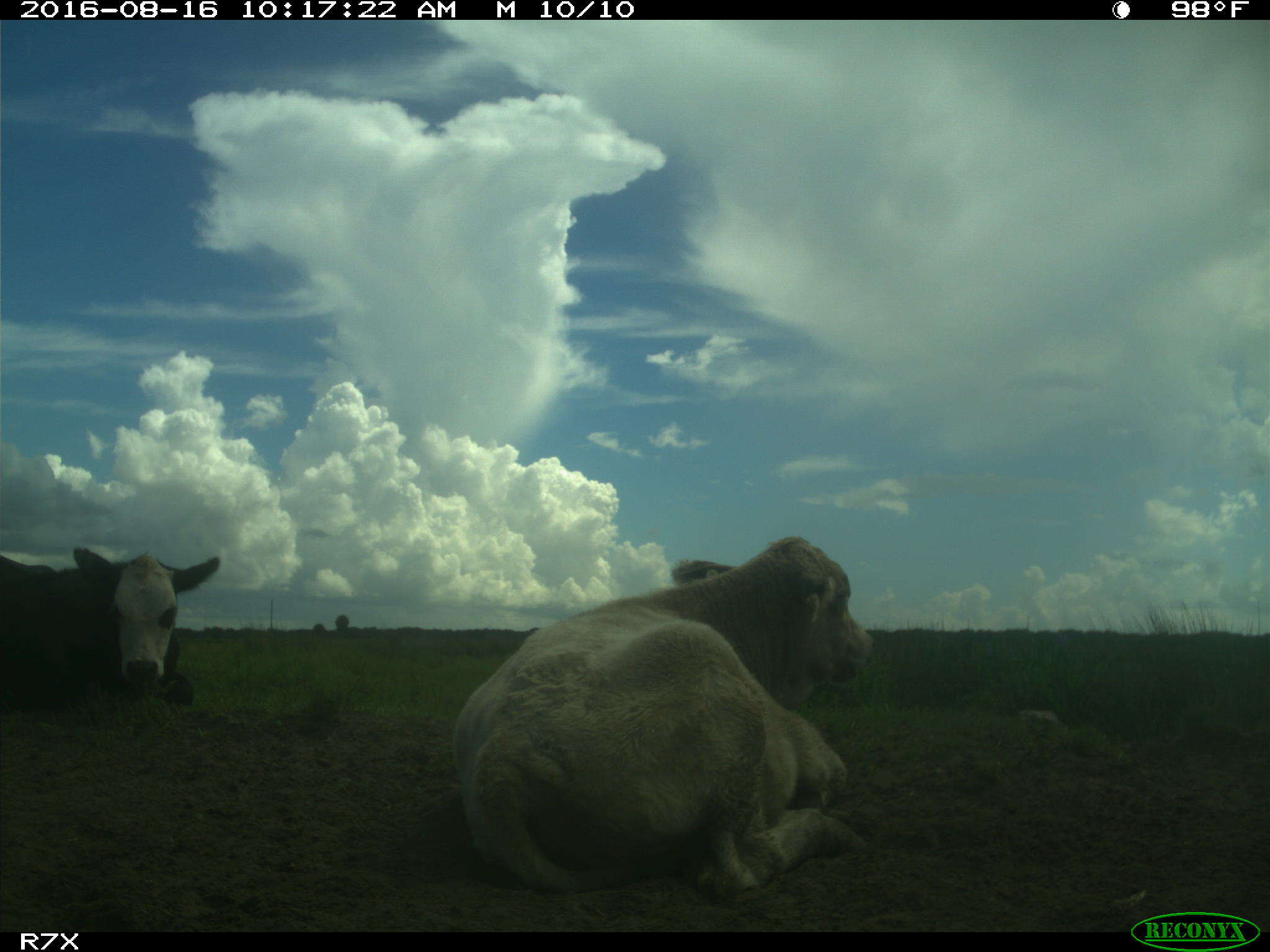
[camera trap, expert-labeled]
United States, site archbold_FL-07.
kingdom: Animalia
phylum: Chordata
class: Mammalia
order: Artiodactyla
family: Bovidae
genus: Bos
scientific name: Bos taurus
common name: domestic cow